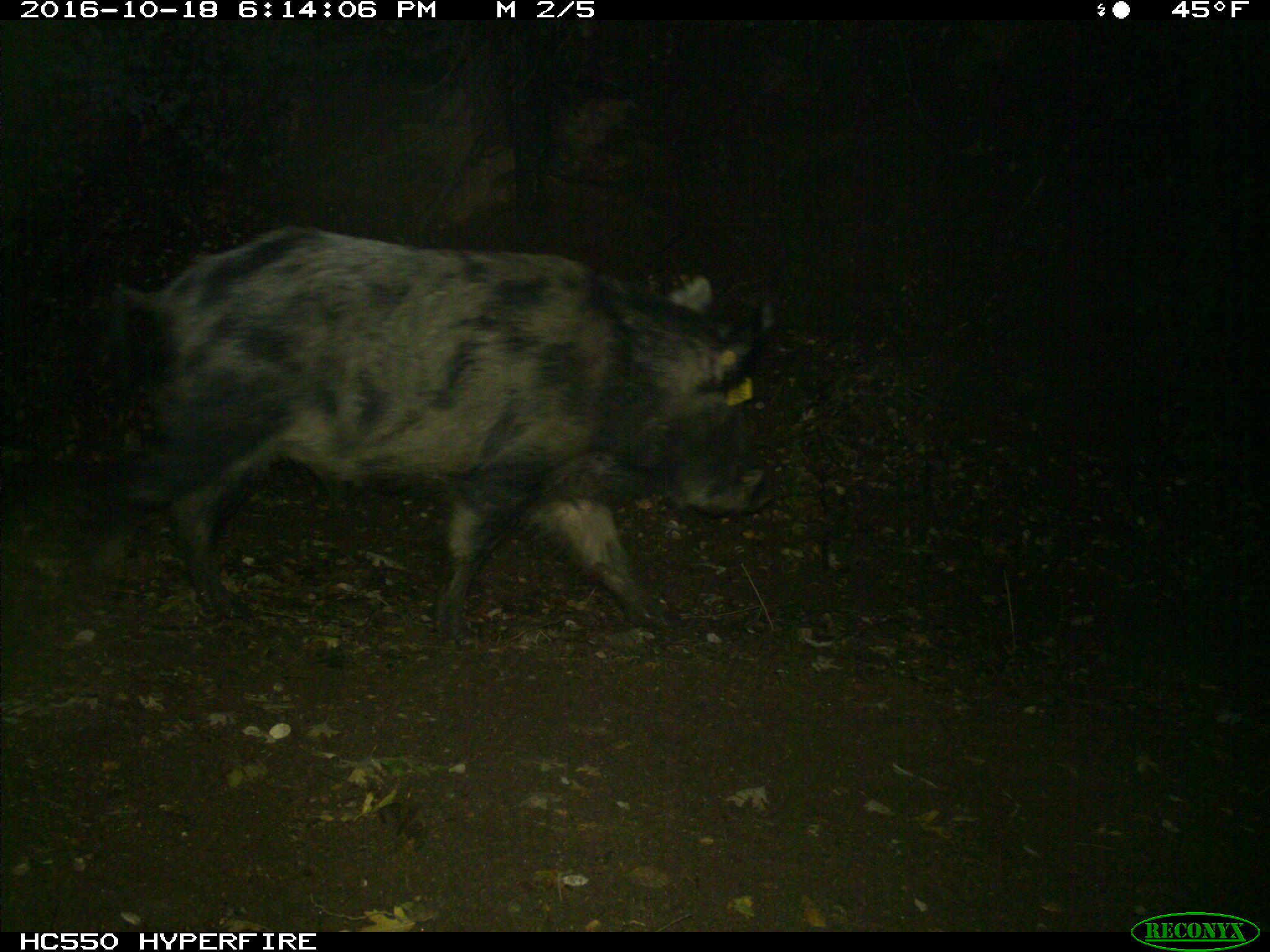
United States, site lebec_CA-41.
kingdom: Animalia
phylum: Chordata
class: Mammalia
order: Artiodactyla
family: Suidae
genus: Sus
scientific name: Sus scrofa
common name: wild boar